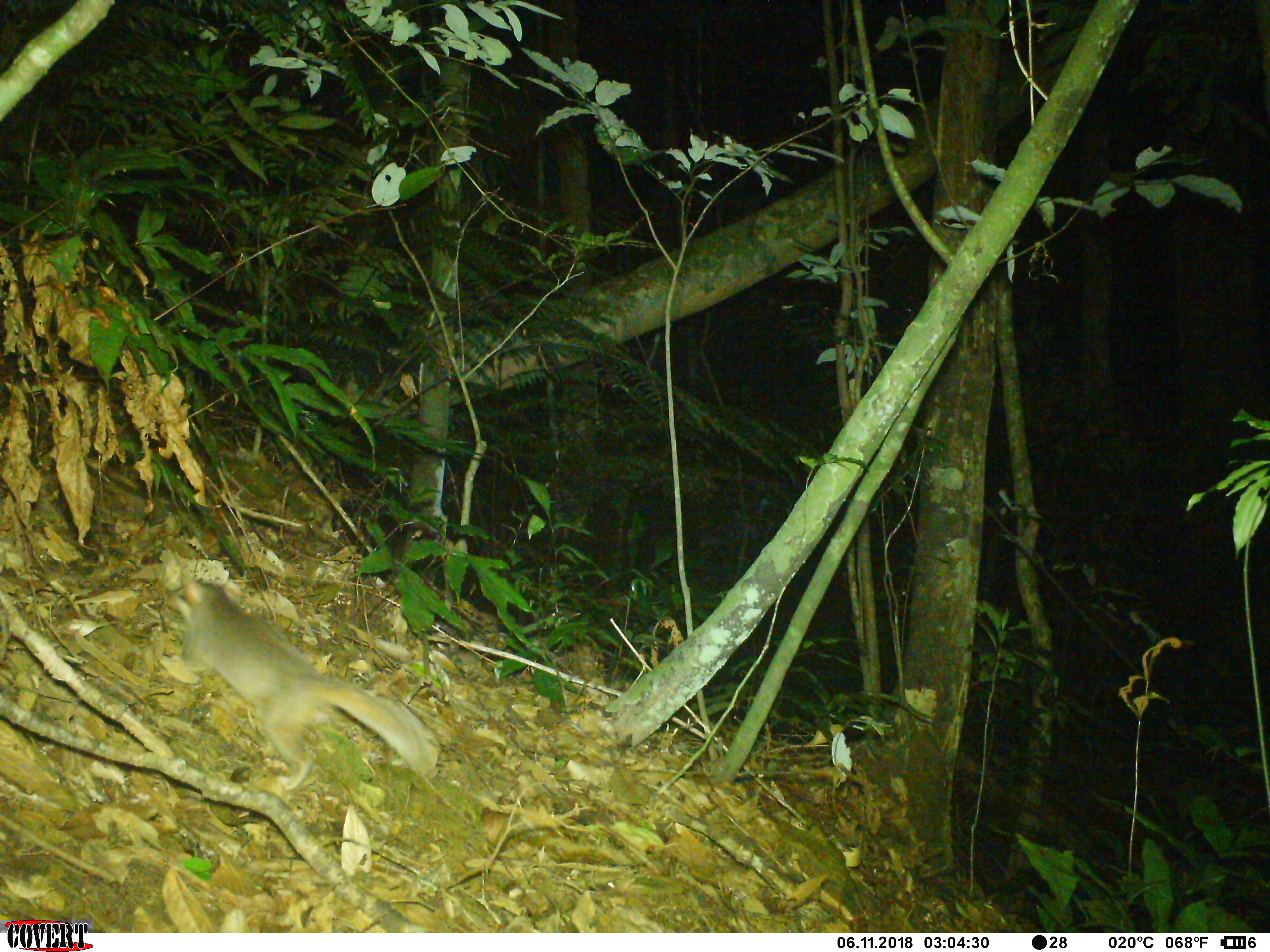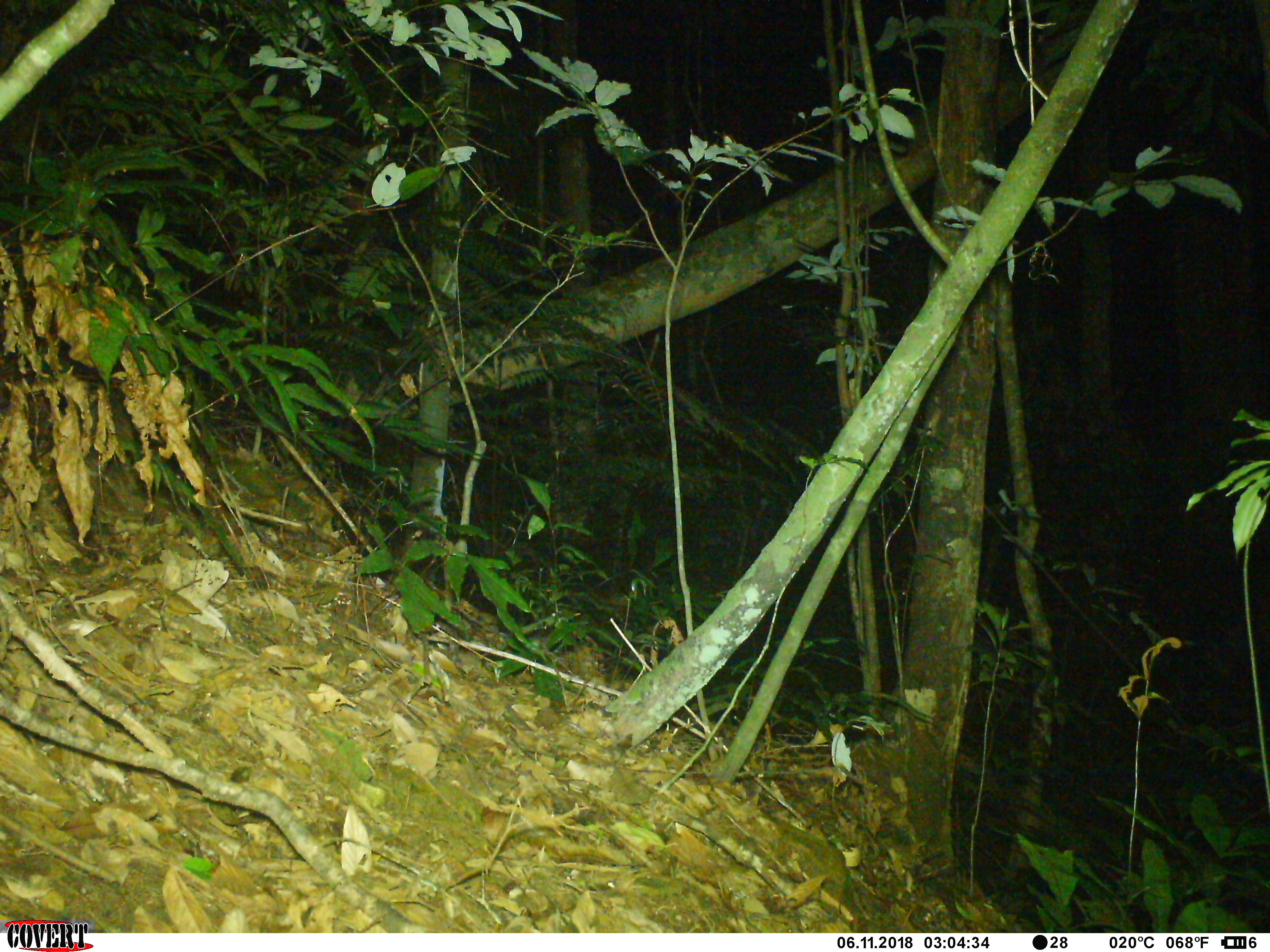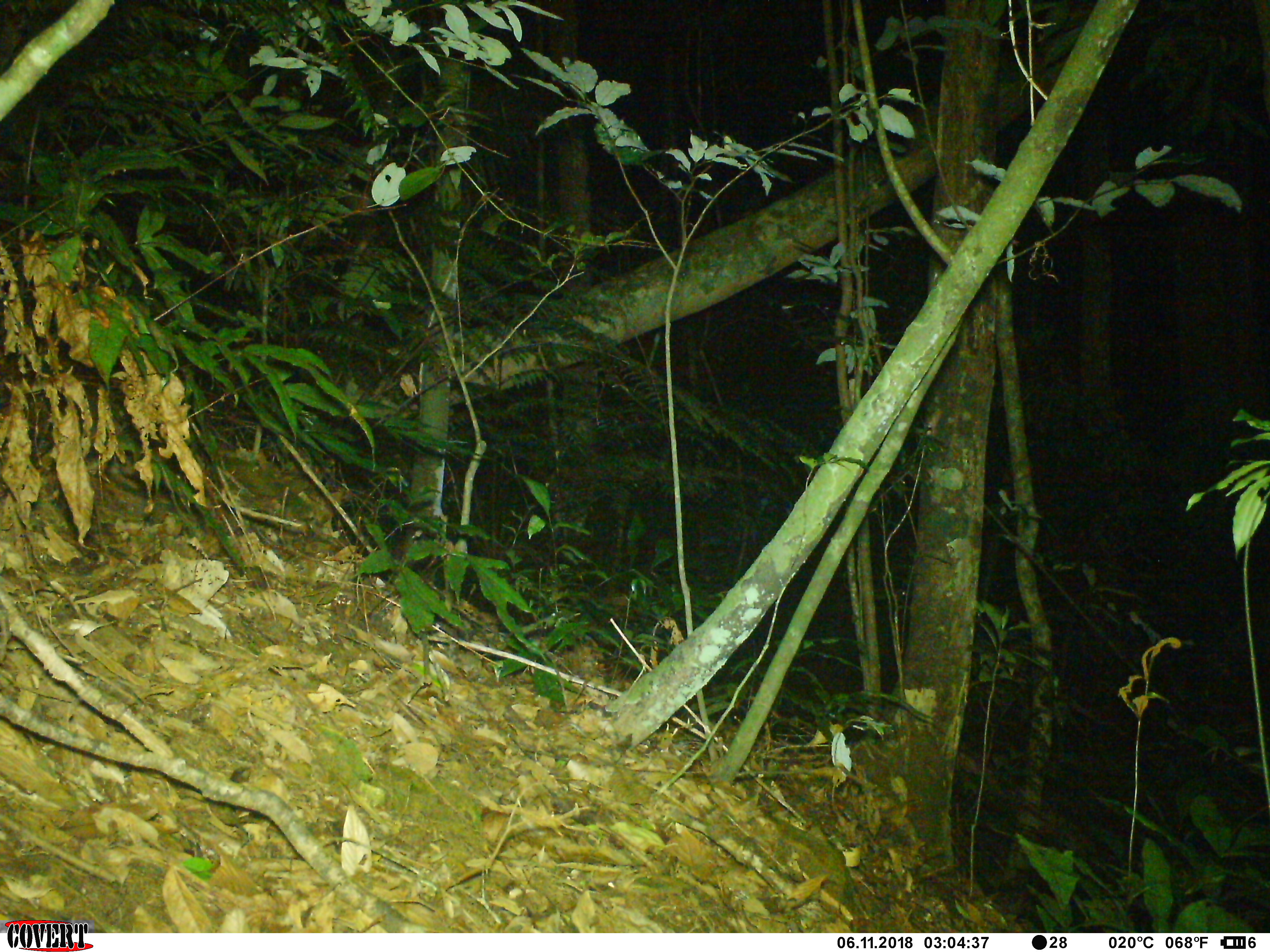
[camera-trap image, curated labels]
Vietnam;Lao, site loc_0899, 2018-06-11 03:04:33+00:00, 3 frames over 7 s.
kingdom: Animalia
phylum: Chordata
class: Mammalia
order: Carnivora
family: Mustelidae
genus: Melogale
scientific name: Melogale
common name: ferret badger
Ferret badger (Melogale). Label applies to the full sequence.